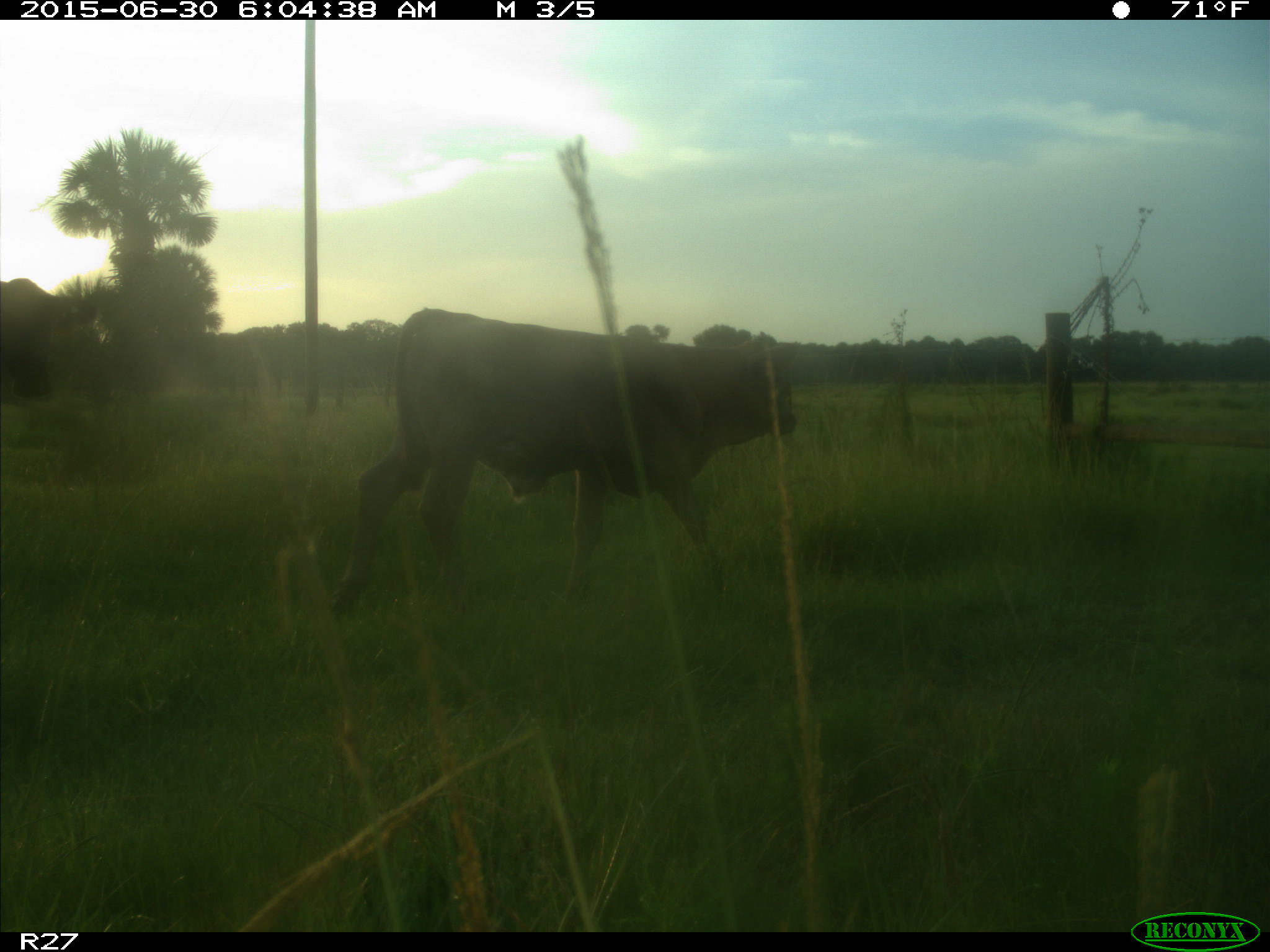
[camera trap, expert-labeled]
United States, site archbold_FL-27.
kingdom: Animalia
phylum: Chordata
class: Mammalia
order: Artiodactyla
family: Bovidae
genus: Bos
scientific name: Bos taurus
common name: domestic cow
Bos taurus (domestic cow).